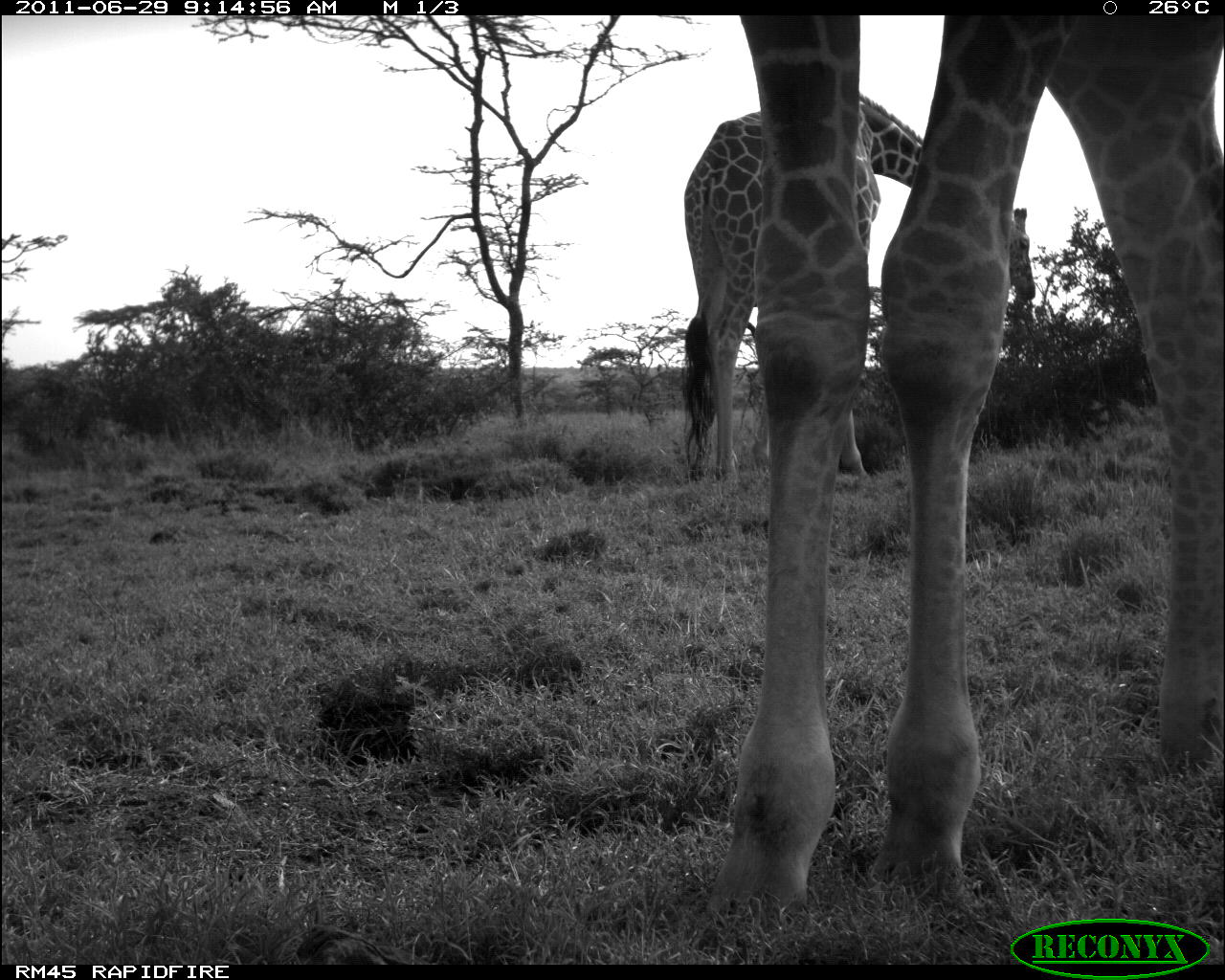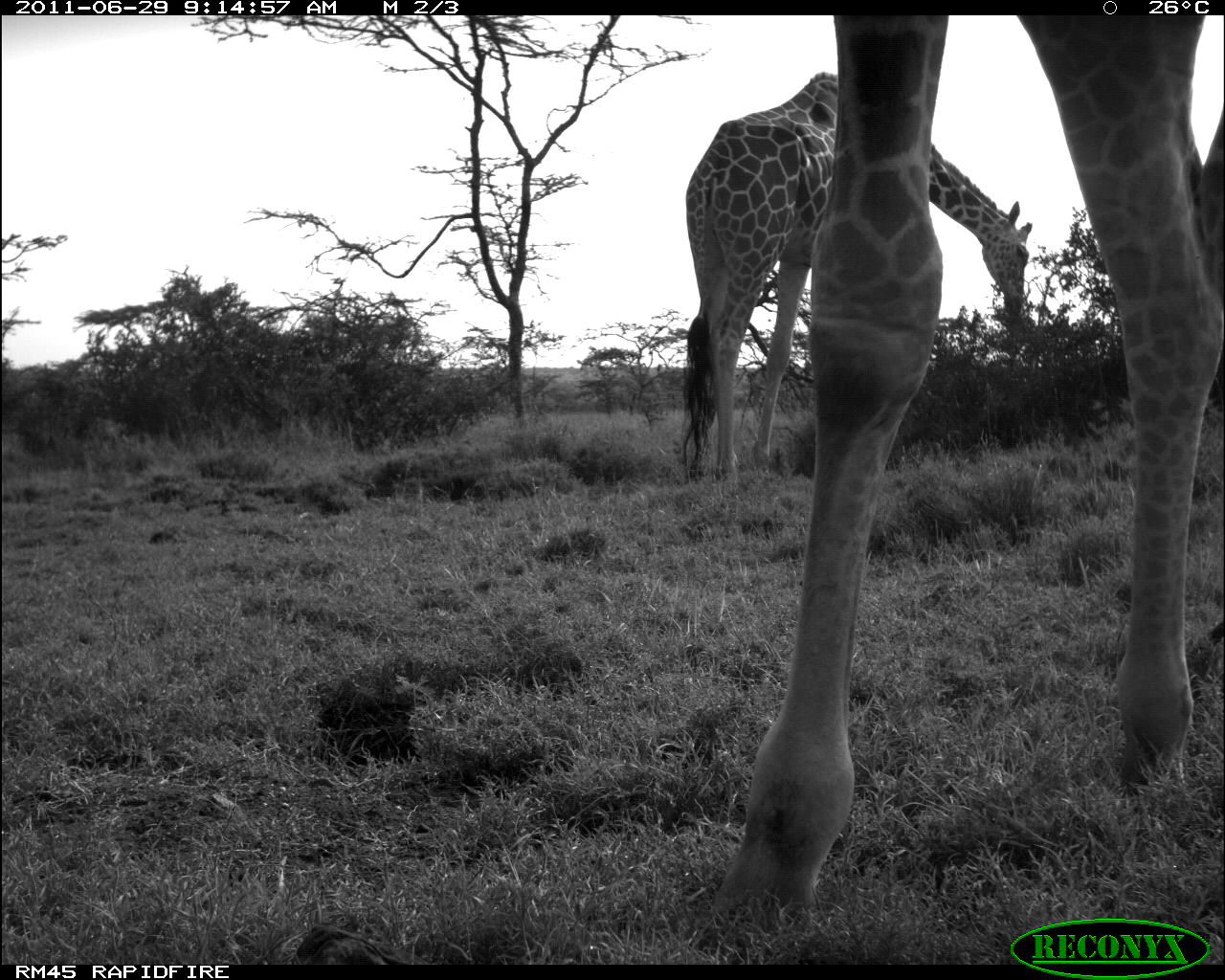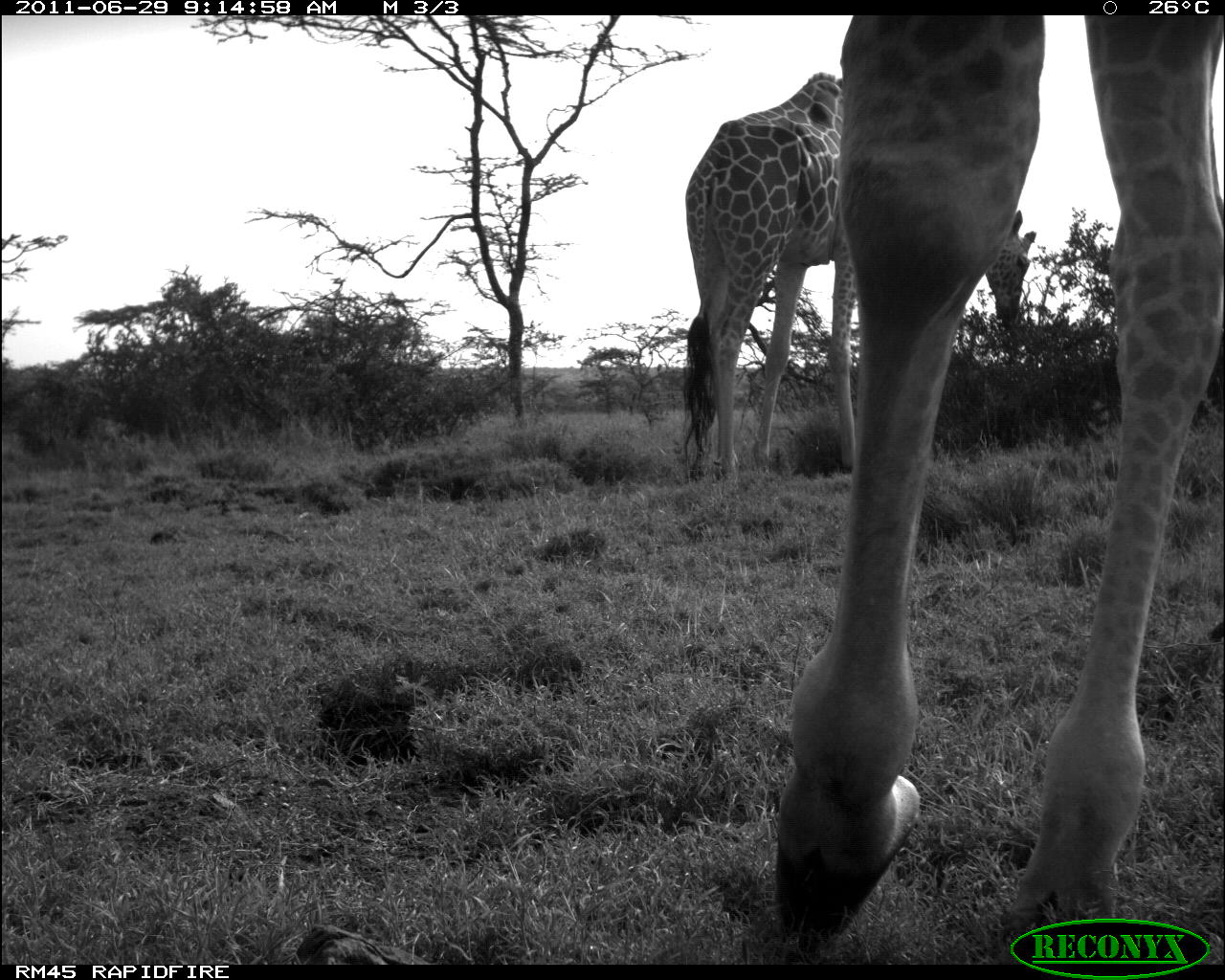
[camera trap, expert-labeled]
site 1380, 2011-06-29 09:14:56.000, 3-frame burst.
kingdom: Animalia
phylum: Chordata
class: Mammalia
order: Artiodactyla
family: Giraffidae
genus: Giraffa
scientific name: Giraffa camelopardalis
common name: giraffe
Giraffa camelopardalis (giraffe), count 2.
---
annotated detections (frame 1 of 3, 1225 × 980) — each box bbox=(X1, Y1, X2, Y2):
giraffa camelopardalis: bbox=(715, 13, 1225, 923); bbox=(677, 88, 1034, 479)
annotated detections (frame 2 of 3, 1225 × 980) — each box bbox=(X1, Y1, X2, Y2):
giraffa camelopardalis: bbox=(709, 10, 1225, 924); bbox=(670, 73, 1034, 487)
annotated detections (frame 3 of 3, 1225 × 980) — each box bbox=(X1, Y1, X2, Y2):
giraffa camelopardalis: bbox=(766, 13, 1225, 958); bbox=(676, 67, 1038, 486)